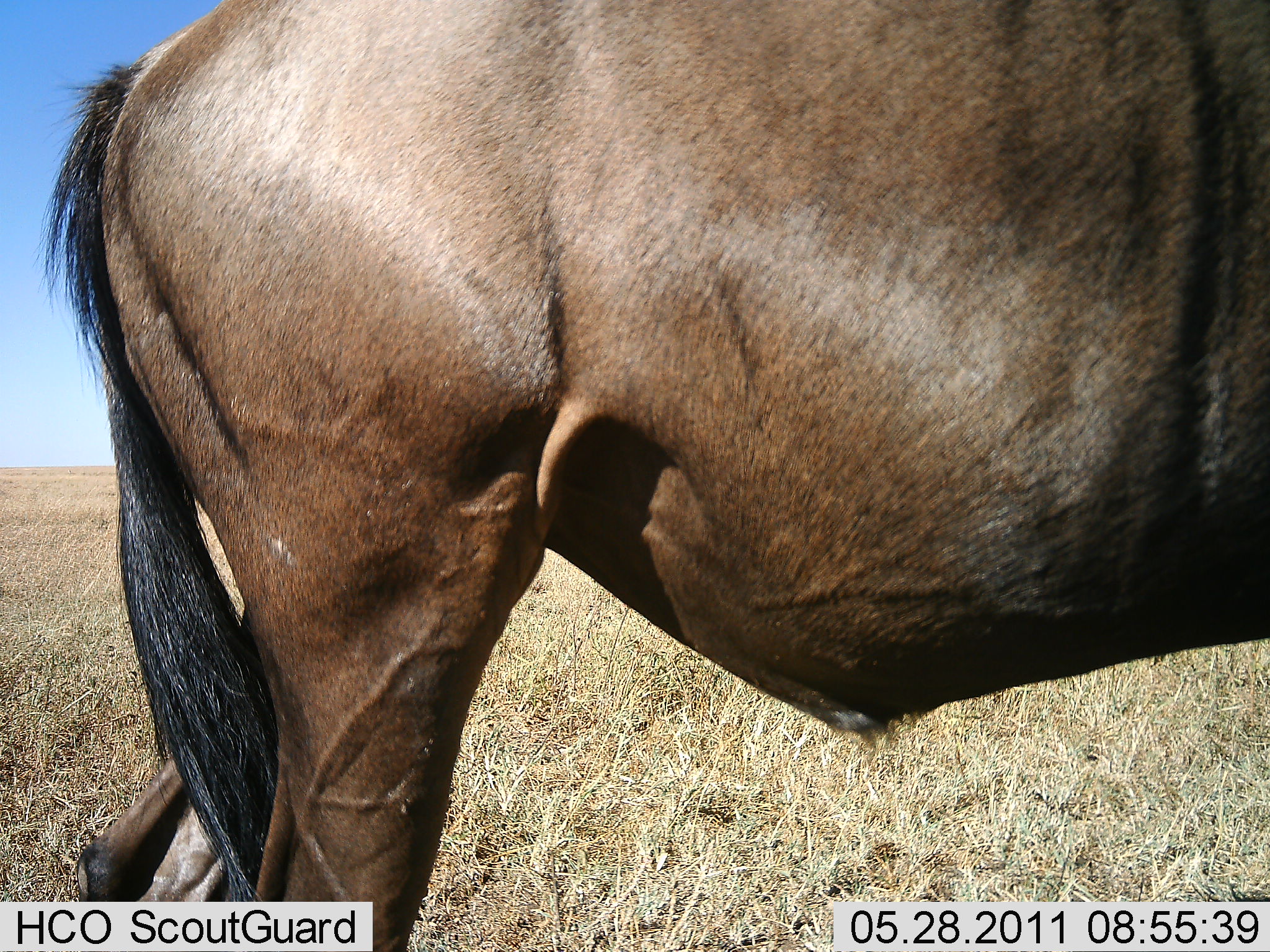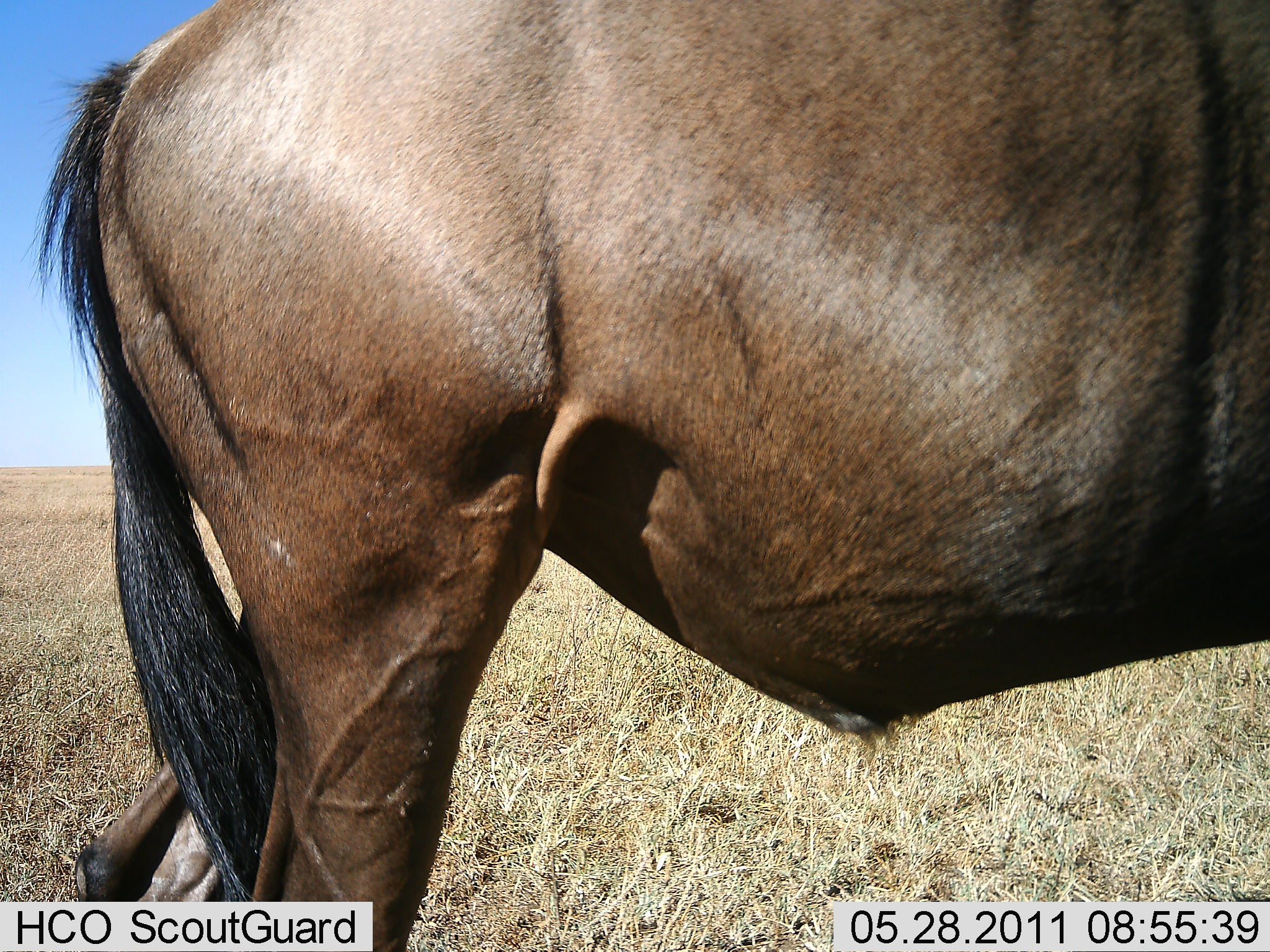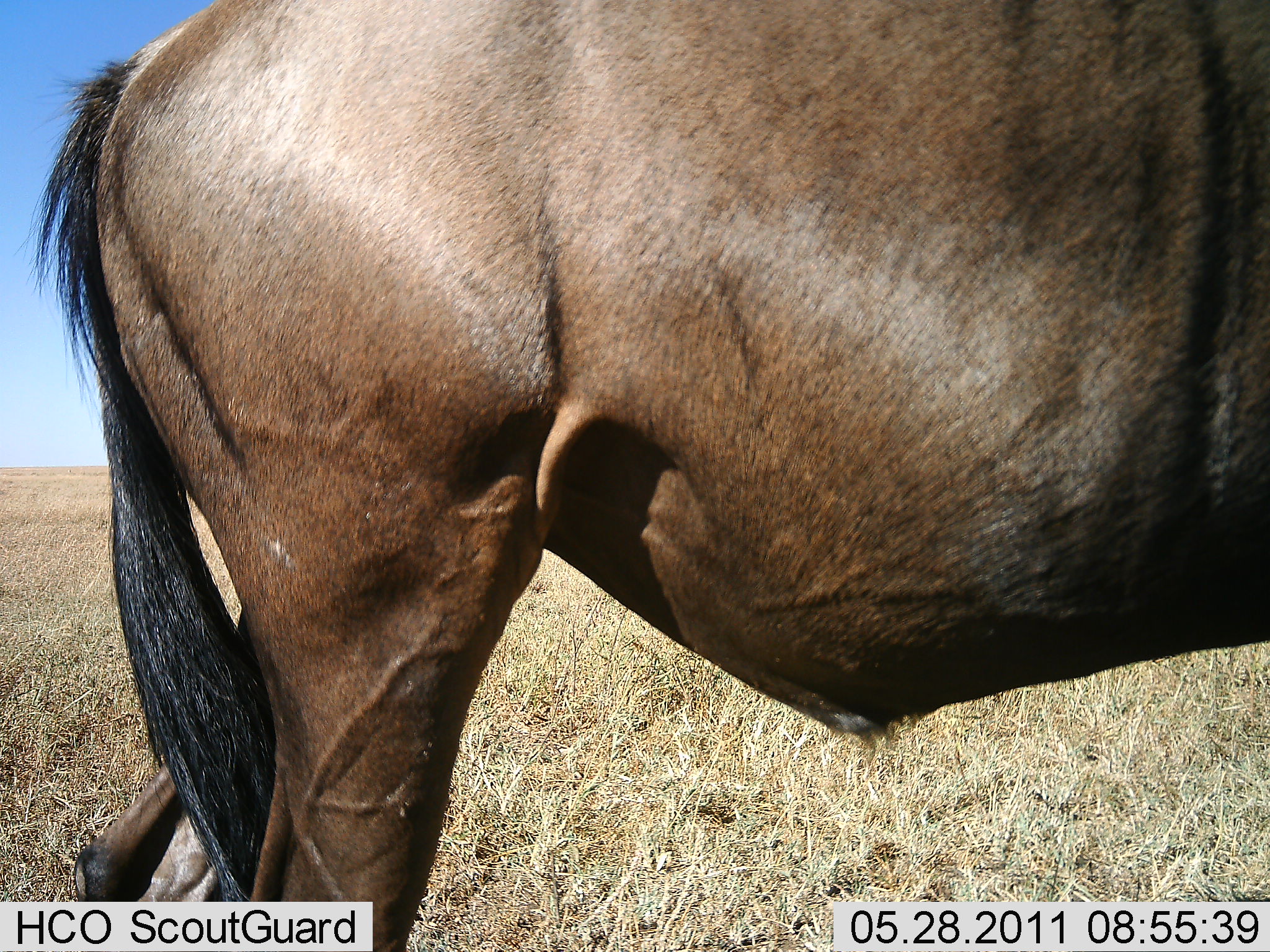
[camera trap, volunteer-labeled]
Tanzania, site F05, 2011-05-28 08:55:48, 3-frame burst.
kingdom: Animalia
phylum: Chordata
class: Mammalia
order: Artiodactyla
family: Bovidae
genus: Connochaetes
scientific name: Connochaetes taurinus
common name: blue wildebeest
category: wildebeest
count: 1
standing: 100%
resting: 0%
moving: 0%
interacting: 0%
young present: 0%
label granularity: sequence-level